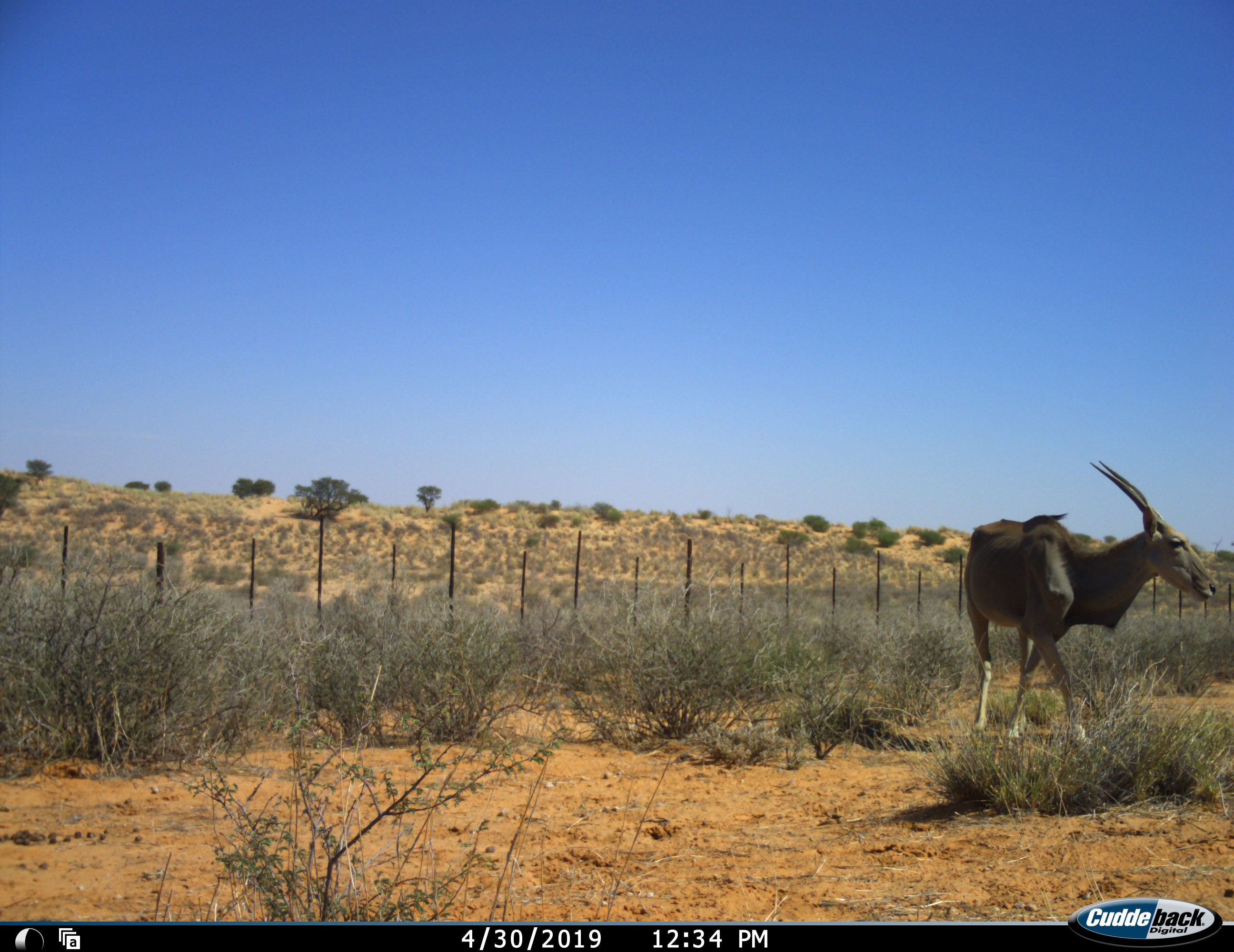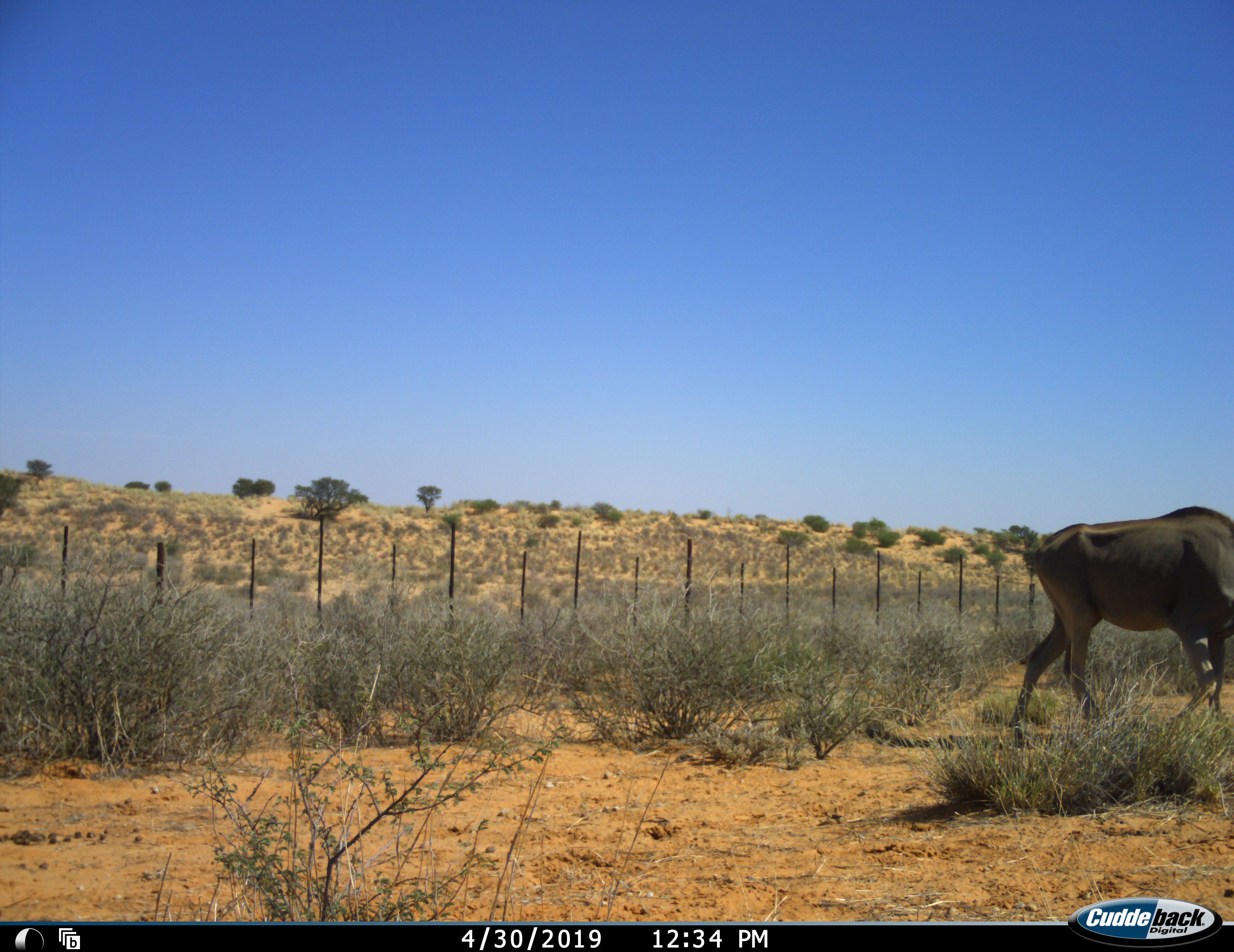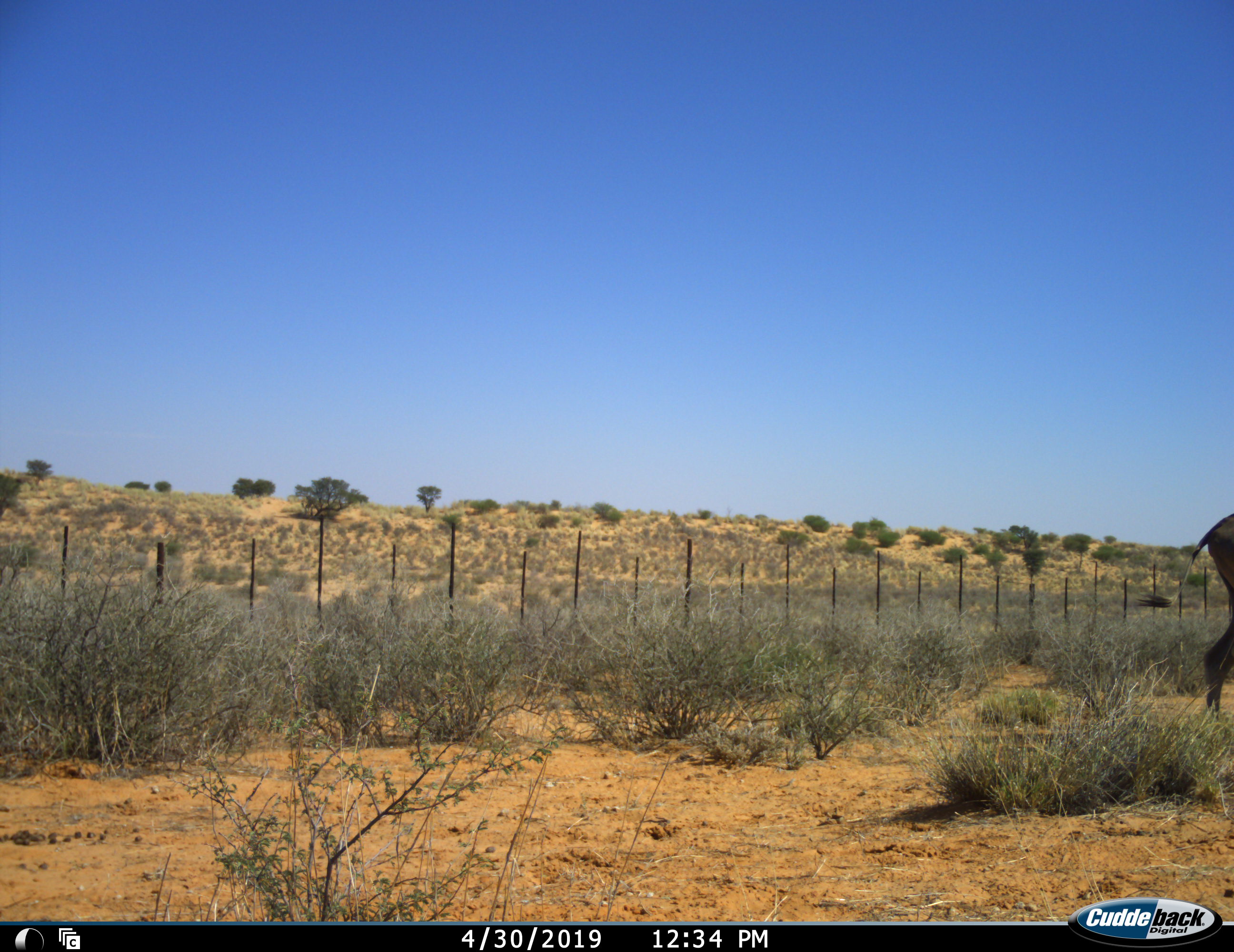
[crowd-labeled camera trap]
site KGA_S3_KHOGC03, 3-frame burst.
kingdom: Animalia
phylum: Chordata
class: Mammalia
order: Artiodactyla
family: Bovidae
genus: Tragelaphus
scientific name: Tragelaphus oryx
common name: eland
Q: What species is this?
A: Eland (Tragelaphus oryx).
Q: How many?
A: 1.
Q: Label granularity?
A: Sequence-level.